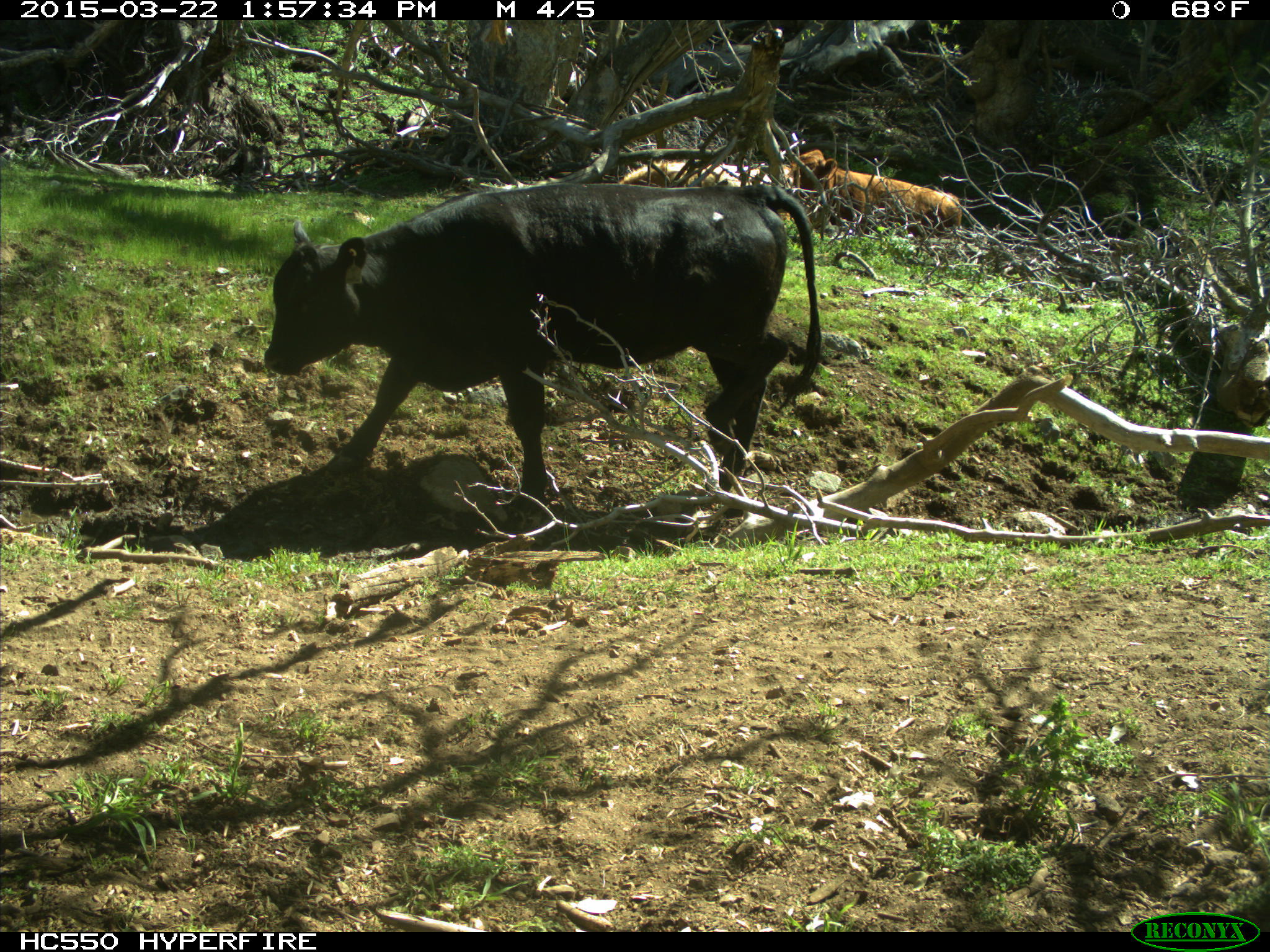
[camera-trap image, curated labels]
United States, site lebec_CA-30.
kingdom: Animalia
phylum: Chordata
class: Mammalia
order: Artiodactyla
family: Bovidae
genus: Bos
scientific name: Bos taurus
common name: domestic cow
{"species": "Bos taurus (domestic cow)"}